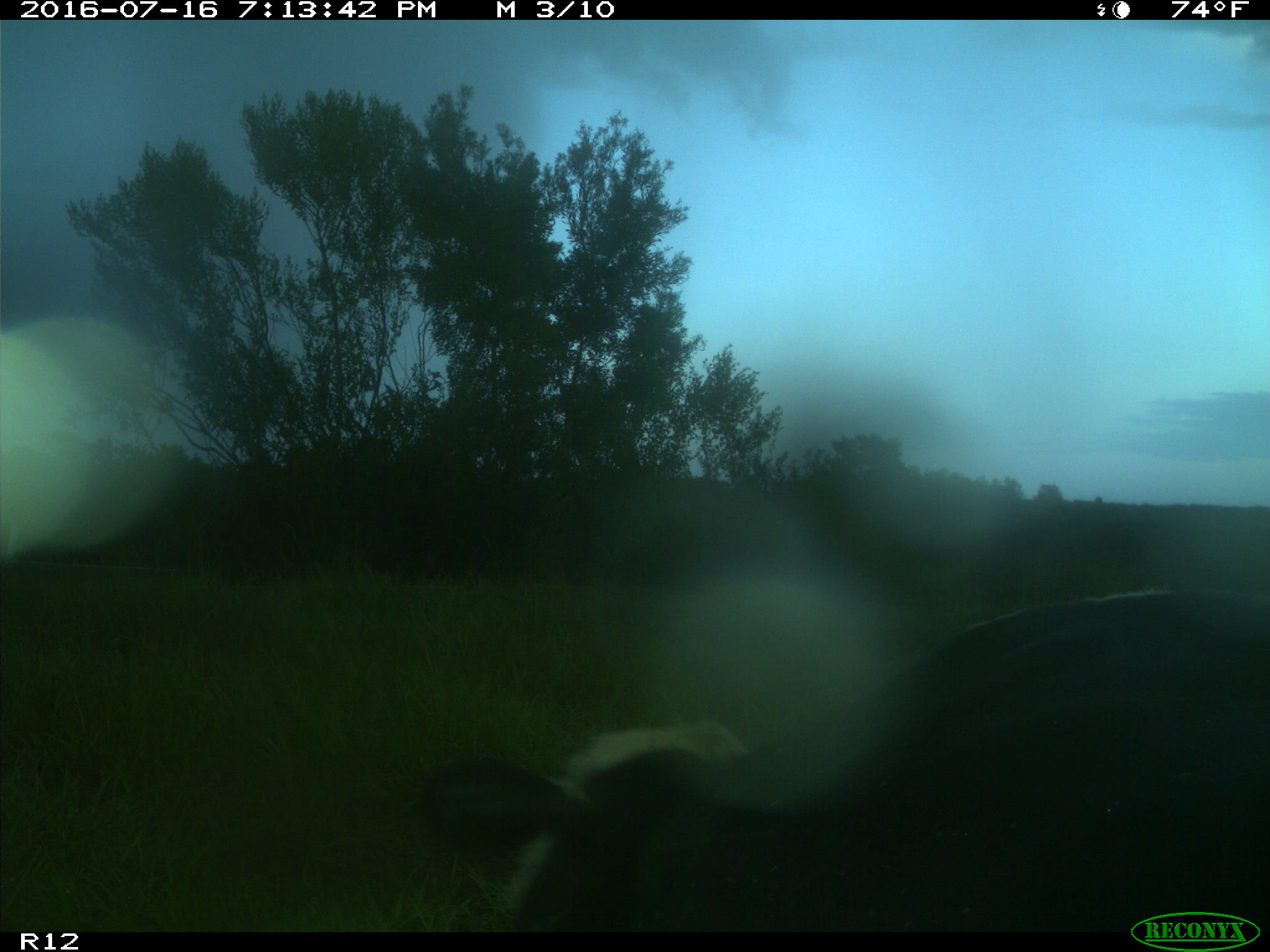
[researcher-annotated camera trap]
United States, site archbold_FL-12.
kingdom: Animalia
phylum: Chordata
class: Mammalia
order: Artiodactyla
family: Bovidae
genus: Bos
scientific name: Bos taurus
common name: domestic cow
Bos taurus (domestic cow).